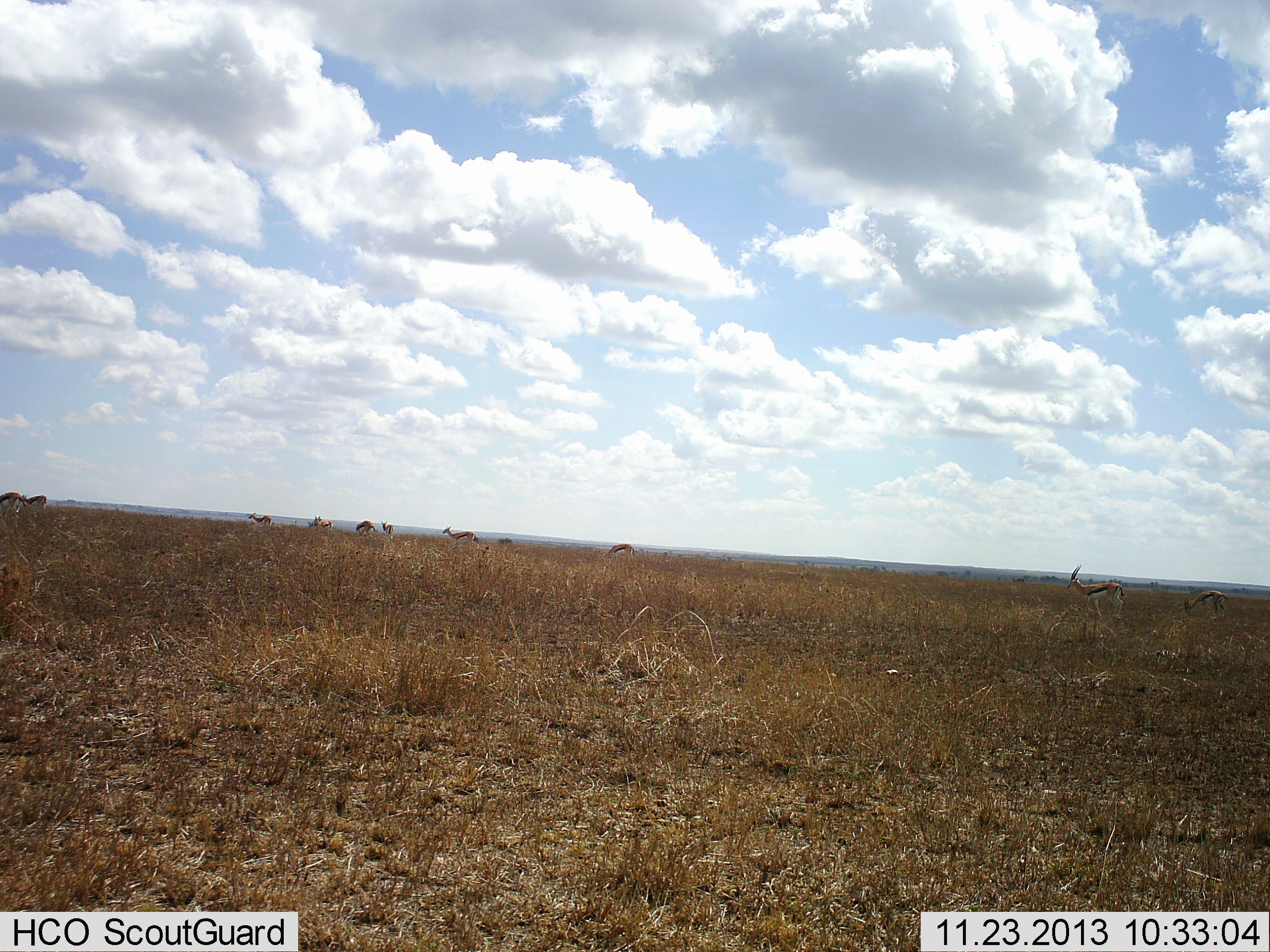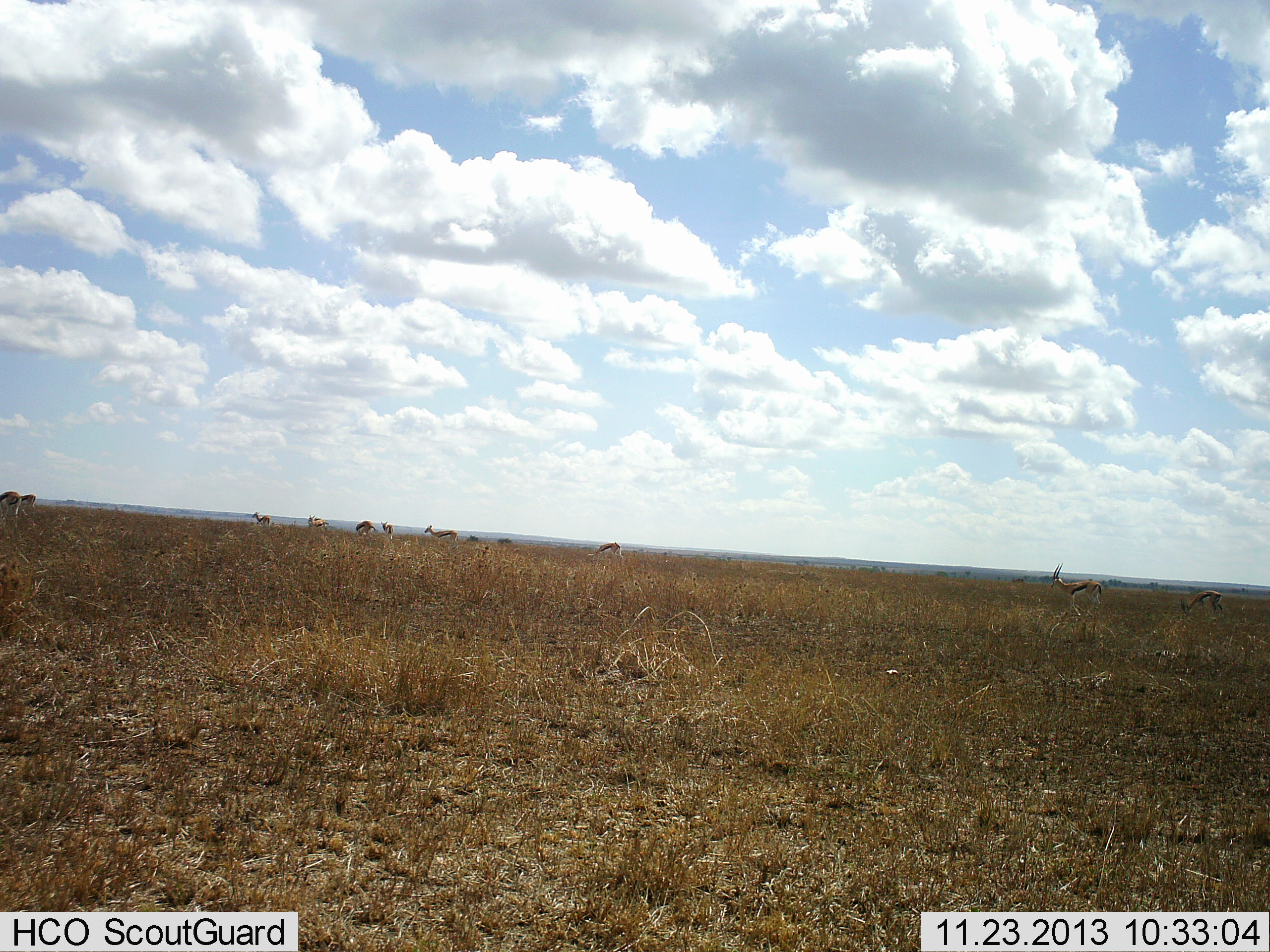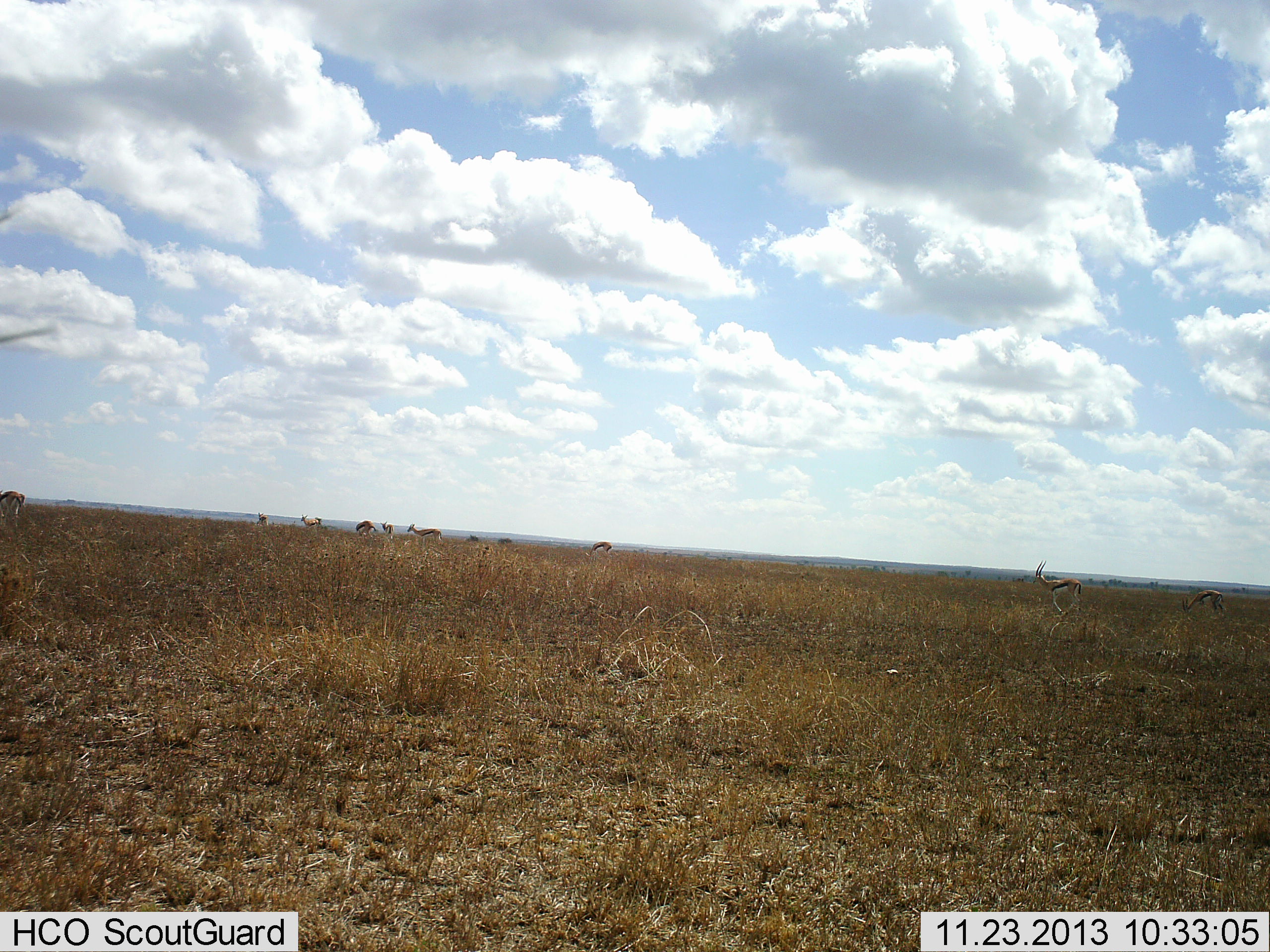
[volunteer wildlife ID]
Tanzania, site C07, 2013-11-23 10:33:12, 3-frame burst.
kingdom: Animalia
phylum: Chordata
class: Mammalia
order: Artiodactyla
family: Bovidae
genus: Eudorcas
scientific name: Eudorcas thomsonii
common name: thomson's gazelle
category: gazellethomsons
Gazellethomsons (thomson's gazelle) (Eudorcas thomsonii), count 10. Behavior (volunteer vote fractions): standing 70%, resting 0%, moving 60%, interacting 0%. Young present (vote fraction): 0%. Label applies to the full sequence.